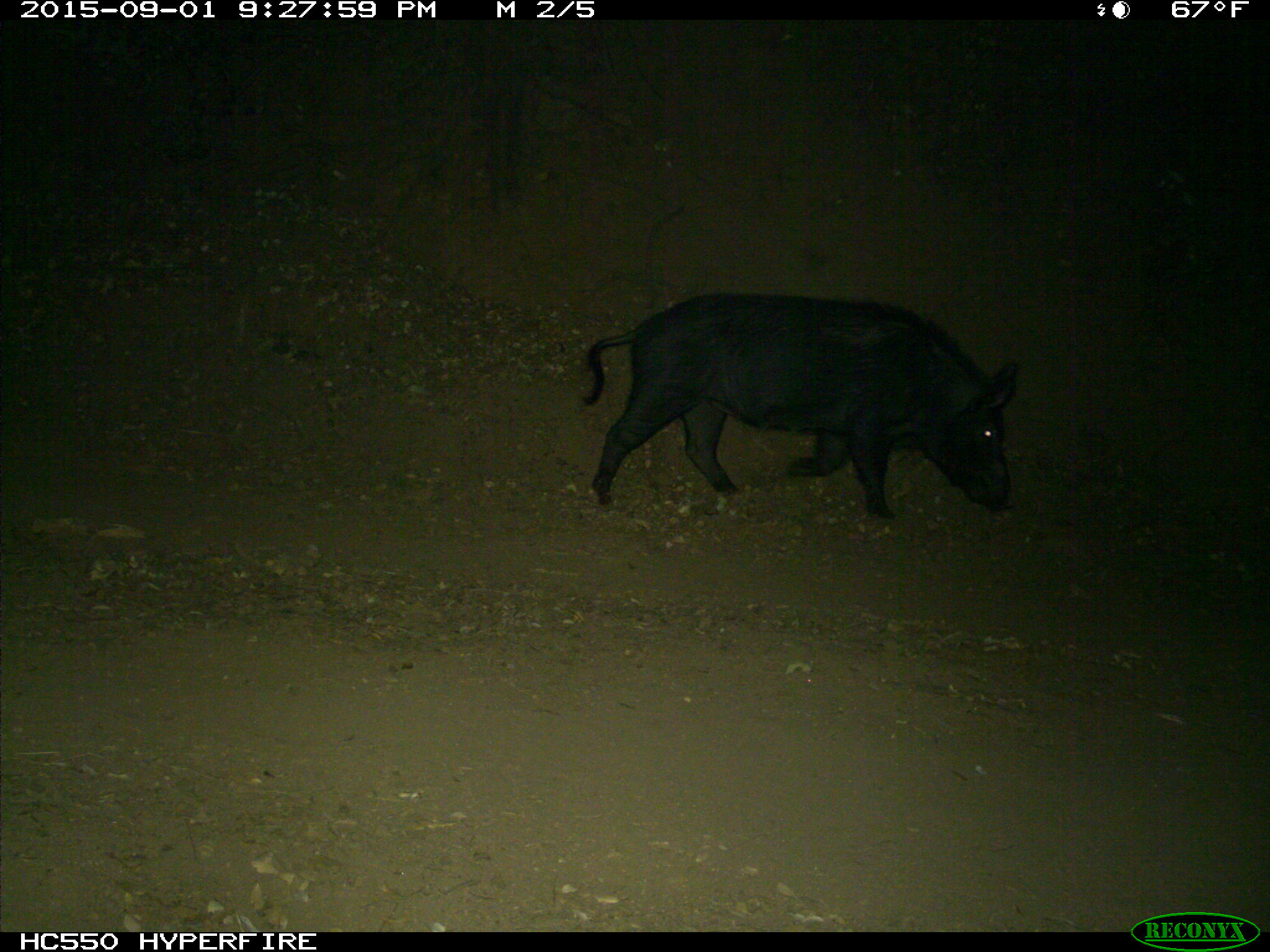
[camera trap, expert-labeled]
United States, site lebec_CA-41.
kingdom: Animalia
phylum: Chordata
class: Mammalia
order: Artiodactyla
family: Suidae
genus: Sus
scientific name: Sus scrofa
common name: wild boar